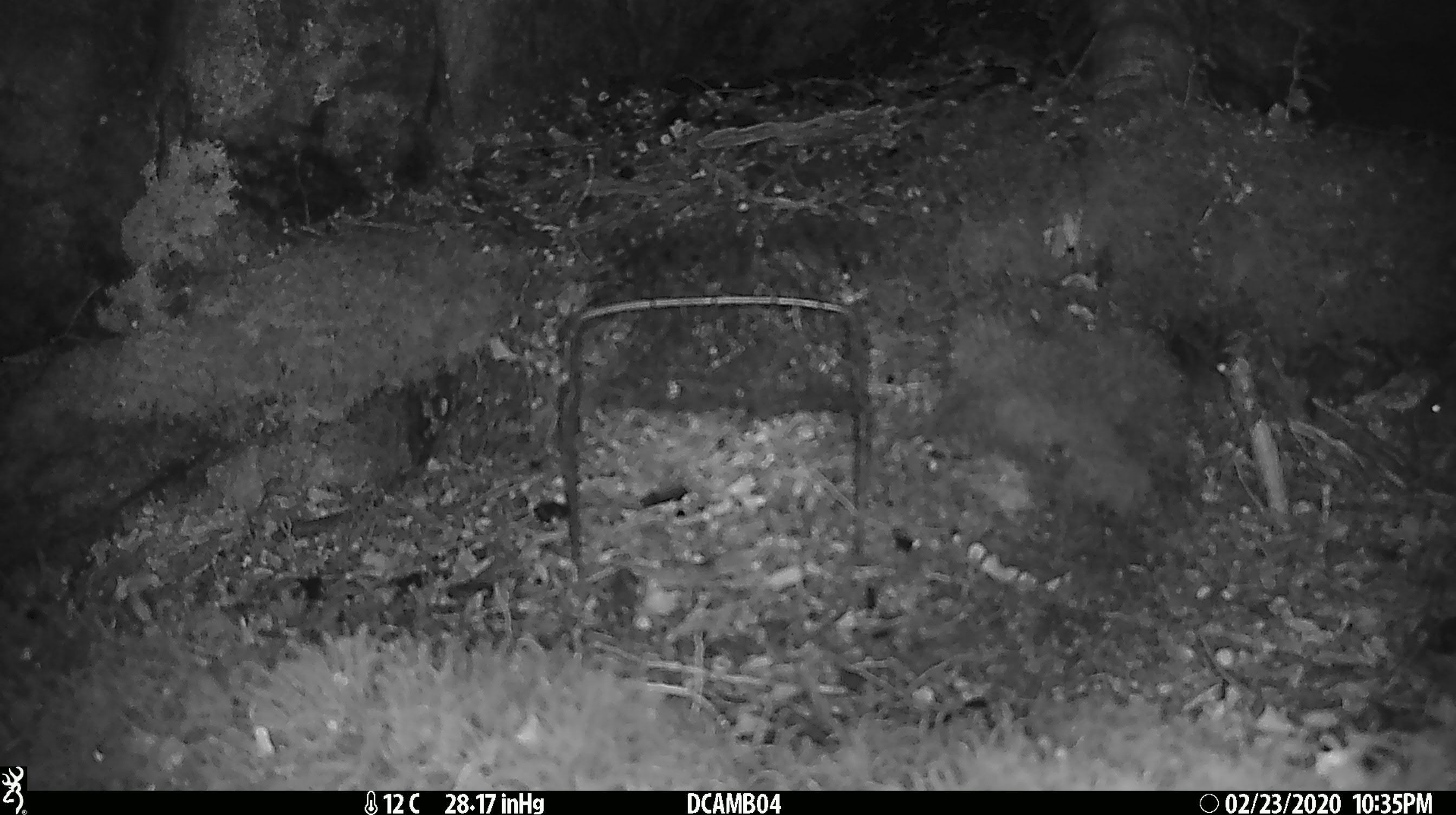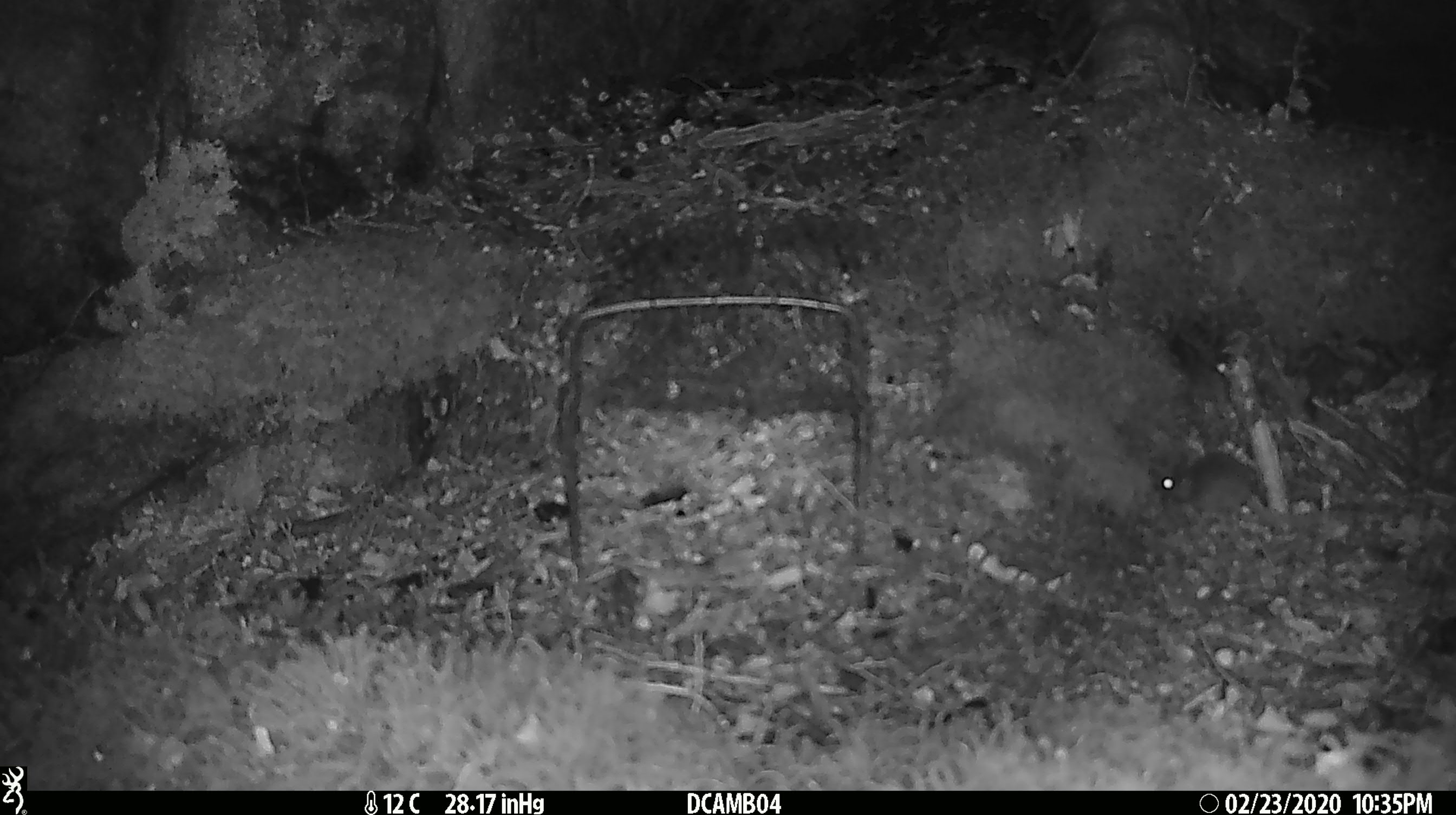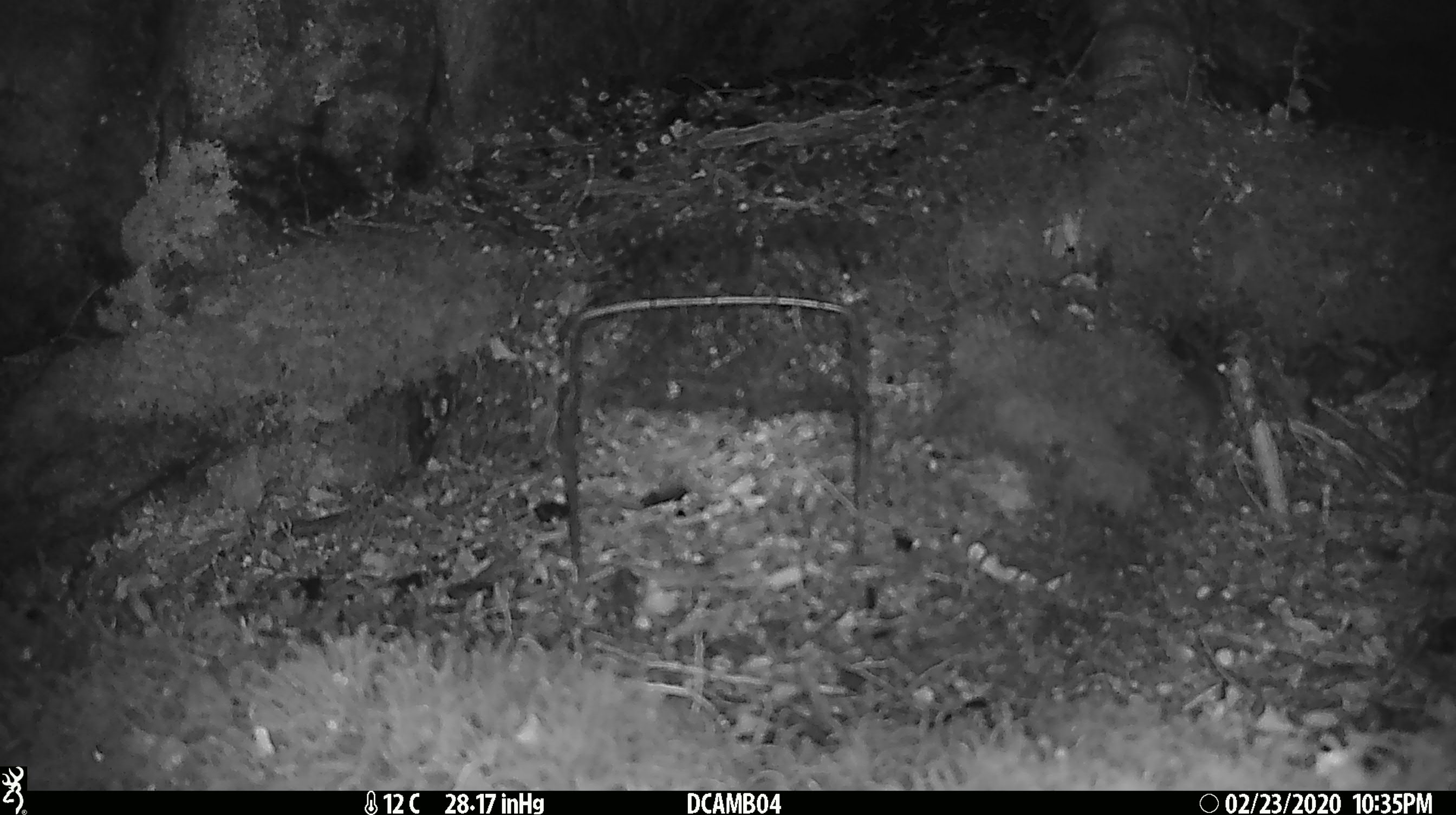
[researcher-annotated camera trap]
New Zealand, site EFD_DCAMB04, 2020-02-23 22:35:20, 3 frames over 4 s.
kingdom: Animalia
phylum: Chordata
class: Mammalia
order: Rodentia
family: Muridae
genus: Mus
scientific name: Mus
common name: mouse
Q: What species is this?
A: Mouse (Mus).